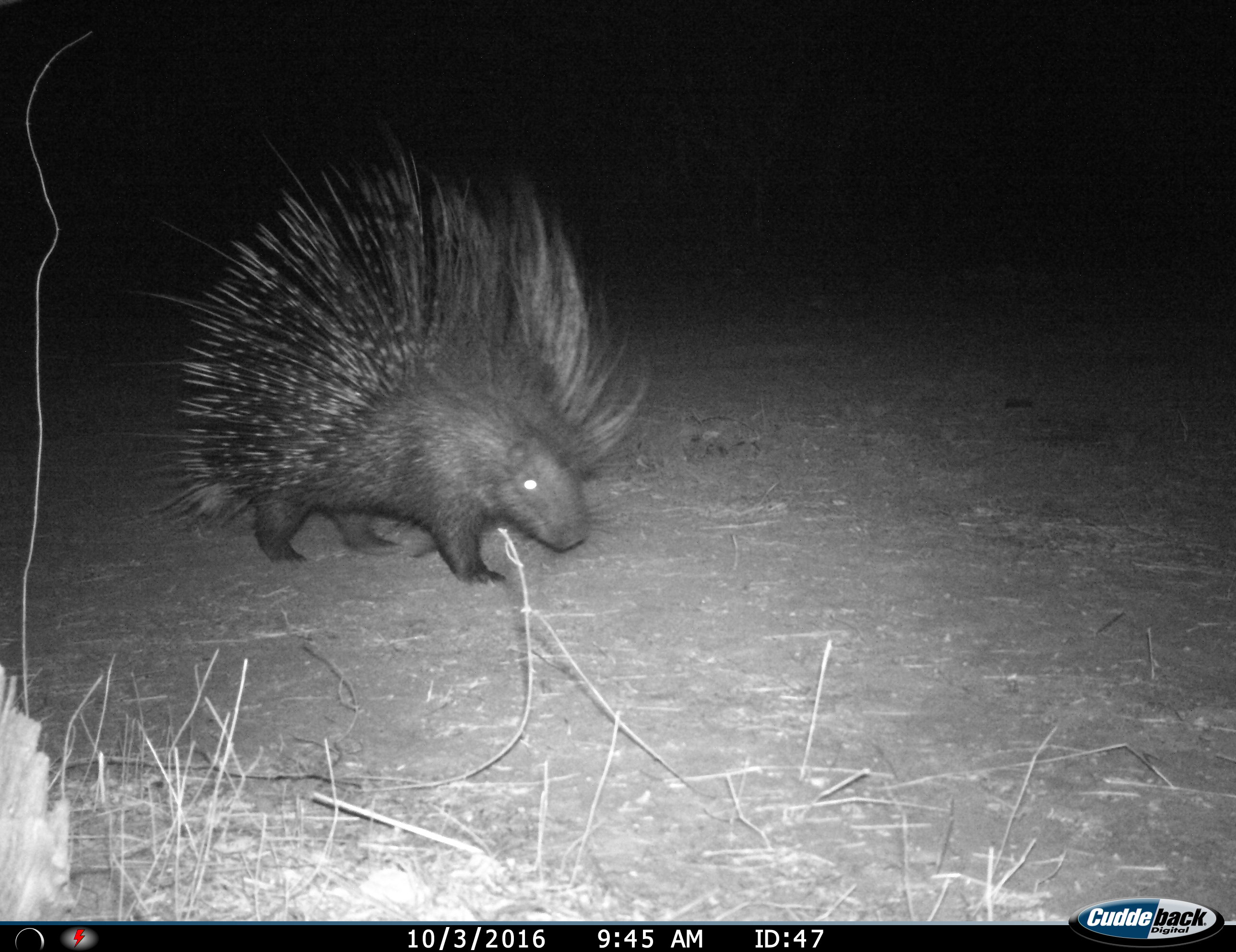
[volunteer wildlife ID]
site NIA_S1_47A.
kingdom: Animalia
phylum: Chordata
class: Mammalia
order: Rodentia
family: Hystricidae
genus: Hystrix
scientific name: Hystrix cristata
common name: crested porcupine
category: porcupine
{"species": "porcupine (crested porcupine) (Hystrix cristata)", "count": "1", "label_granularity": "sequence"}